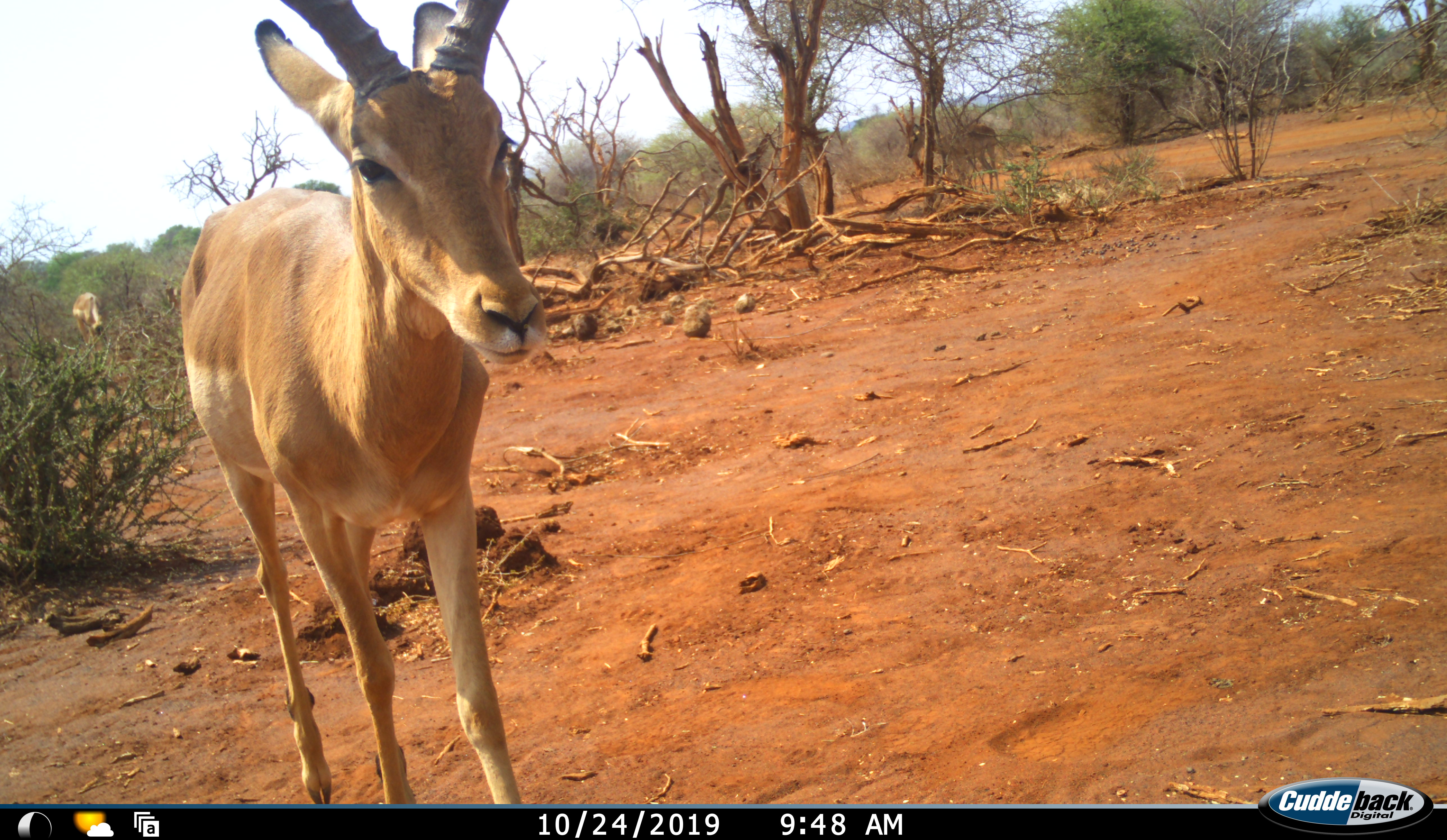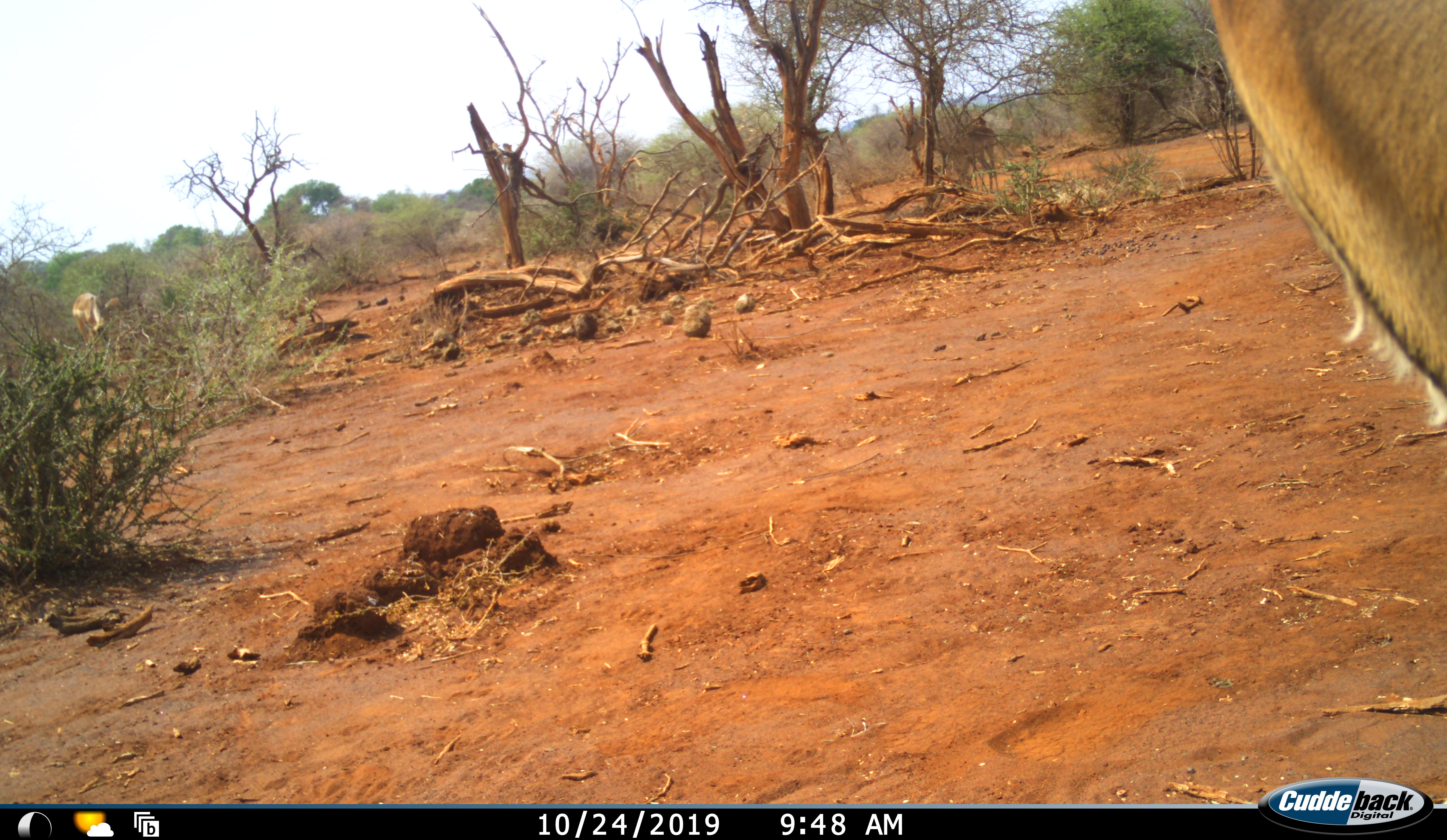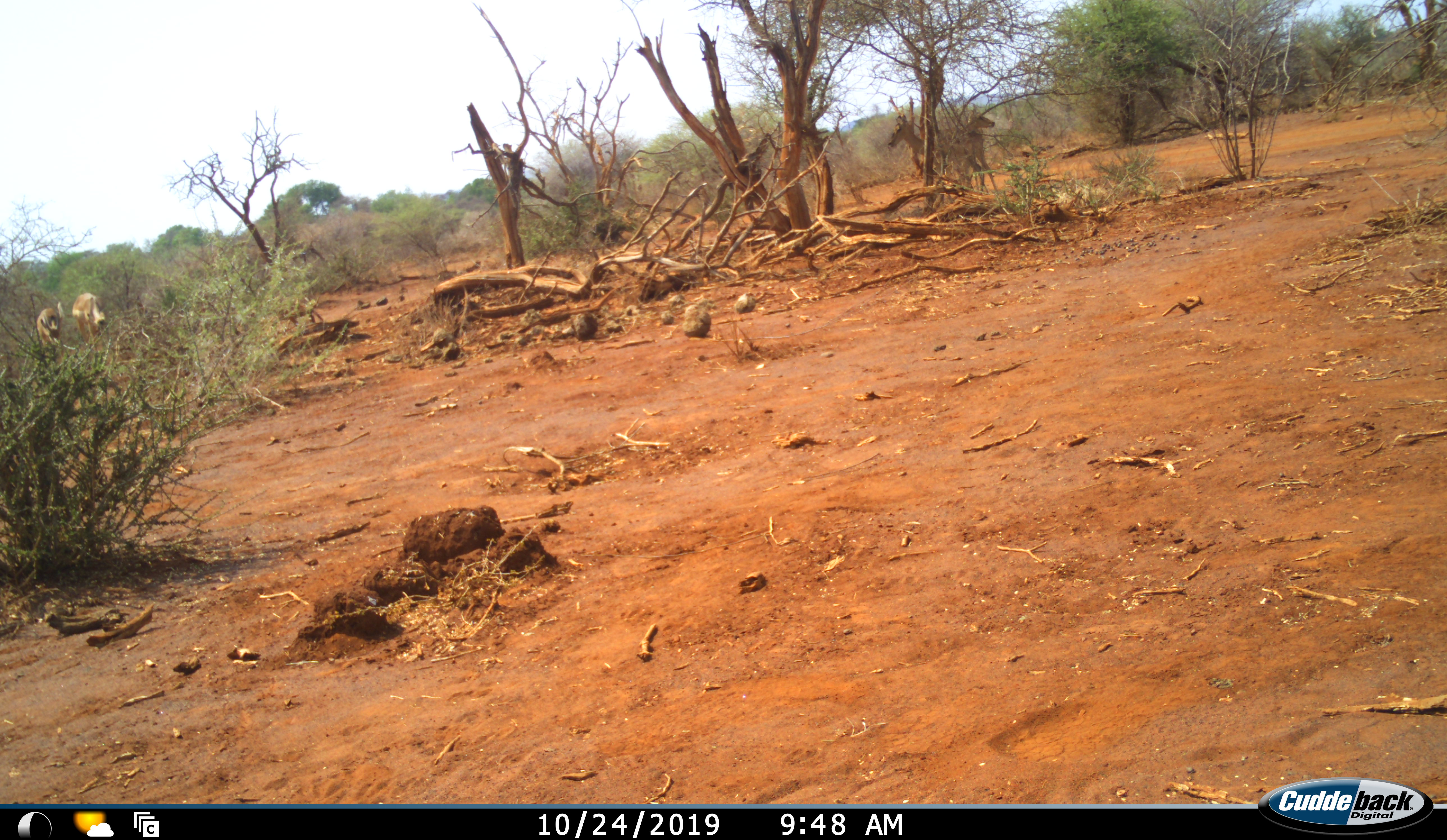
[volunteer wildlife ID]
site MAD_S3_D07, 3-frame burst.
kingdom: Animalia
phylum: Chordata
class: Mammalia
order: Artiodactyla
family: Bovidae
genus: Aepyceros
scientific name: Aepyceros melampus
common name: impala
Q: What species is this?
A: Impala (Aepyceros melampus).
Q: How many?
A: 5.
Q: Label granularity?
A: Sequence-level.